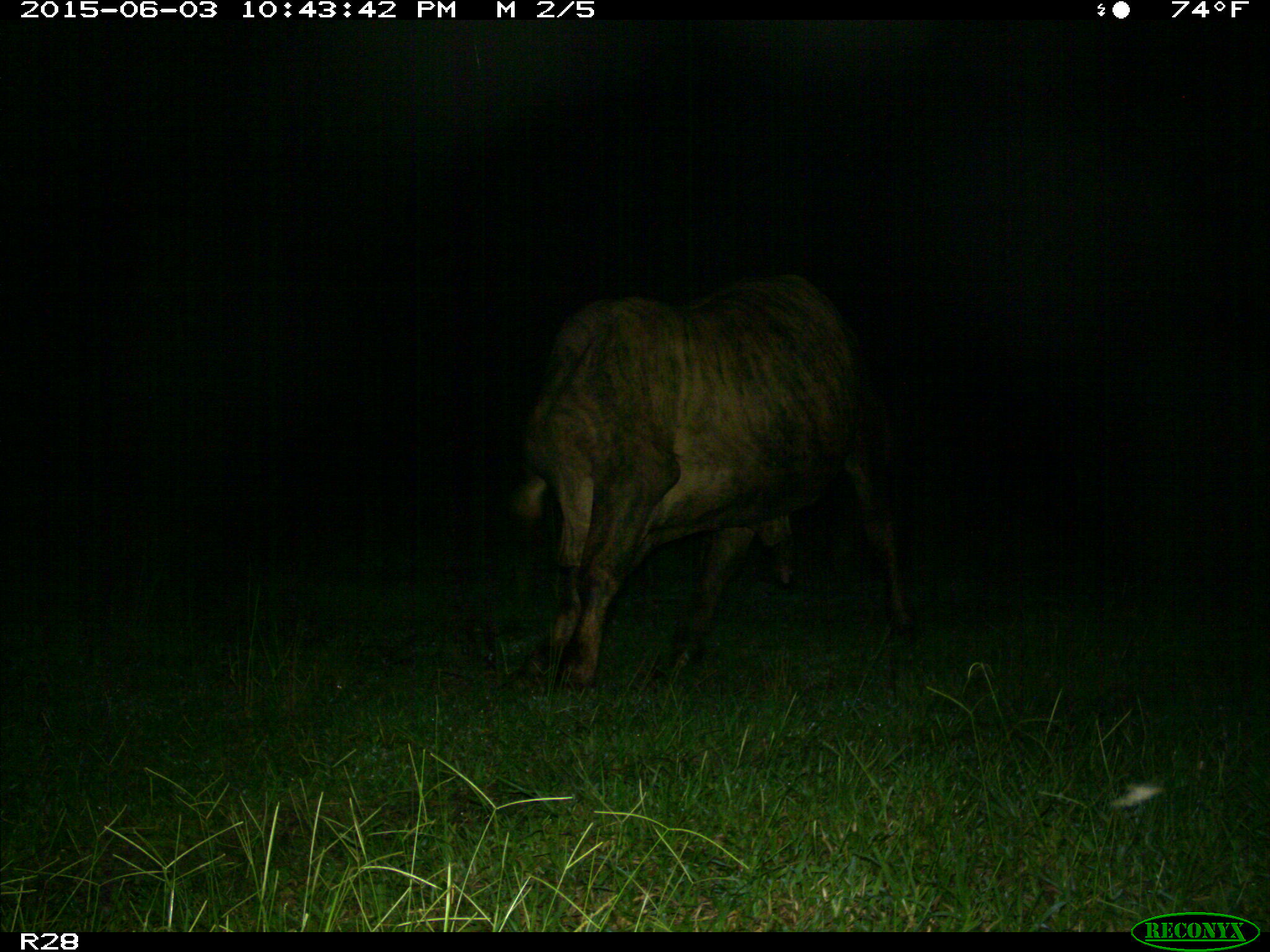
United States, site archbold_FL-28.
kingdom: Animalia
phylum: Chordata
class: Mammalia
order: Artiodactyla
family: Bovidae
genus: Bos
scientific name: Bos taurus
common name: domestic cow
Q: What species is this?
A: Bos taurus (domestic cow).